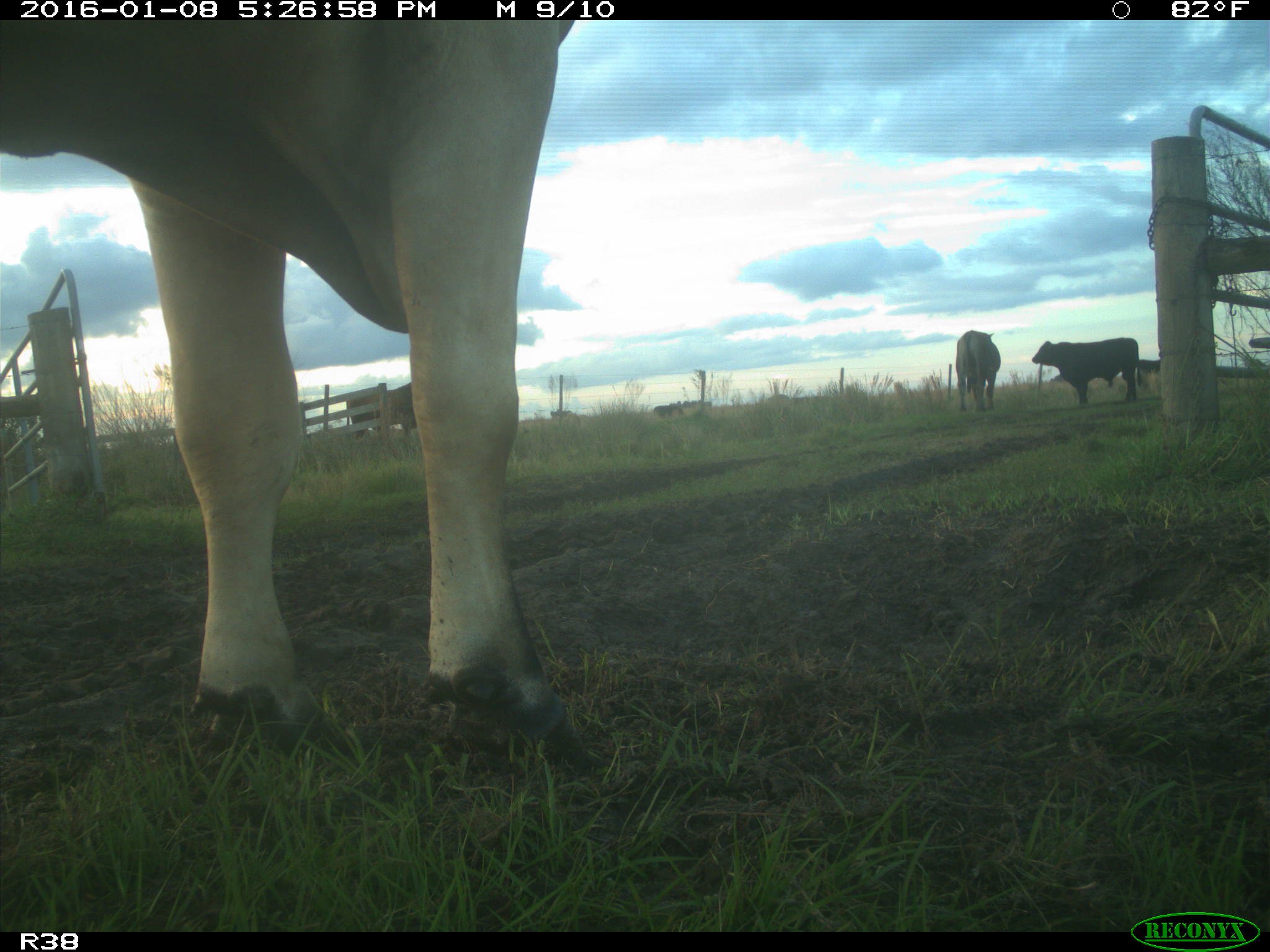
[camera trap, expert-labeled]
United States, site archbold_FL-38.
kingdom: Animalia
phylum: Chordata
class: Mammalia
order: Artiodactyla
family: Bovidae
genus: Bos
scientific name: Bos taurus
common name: domestic cow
Bos taurus (domestic cow).